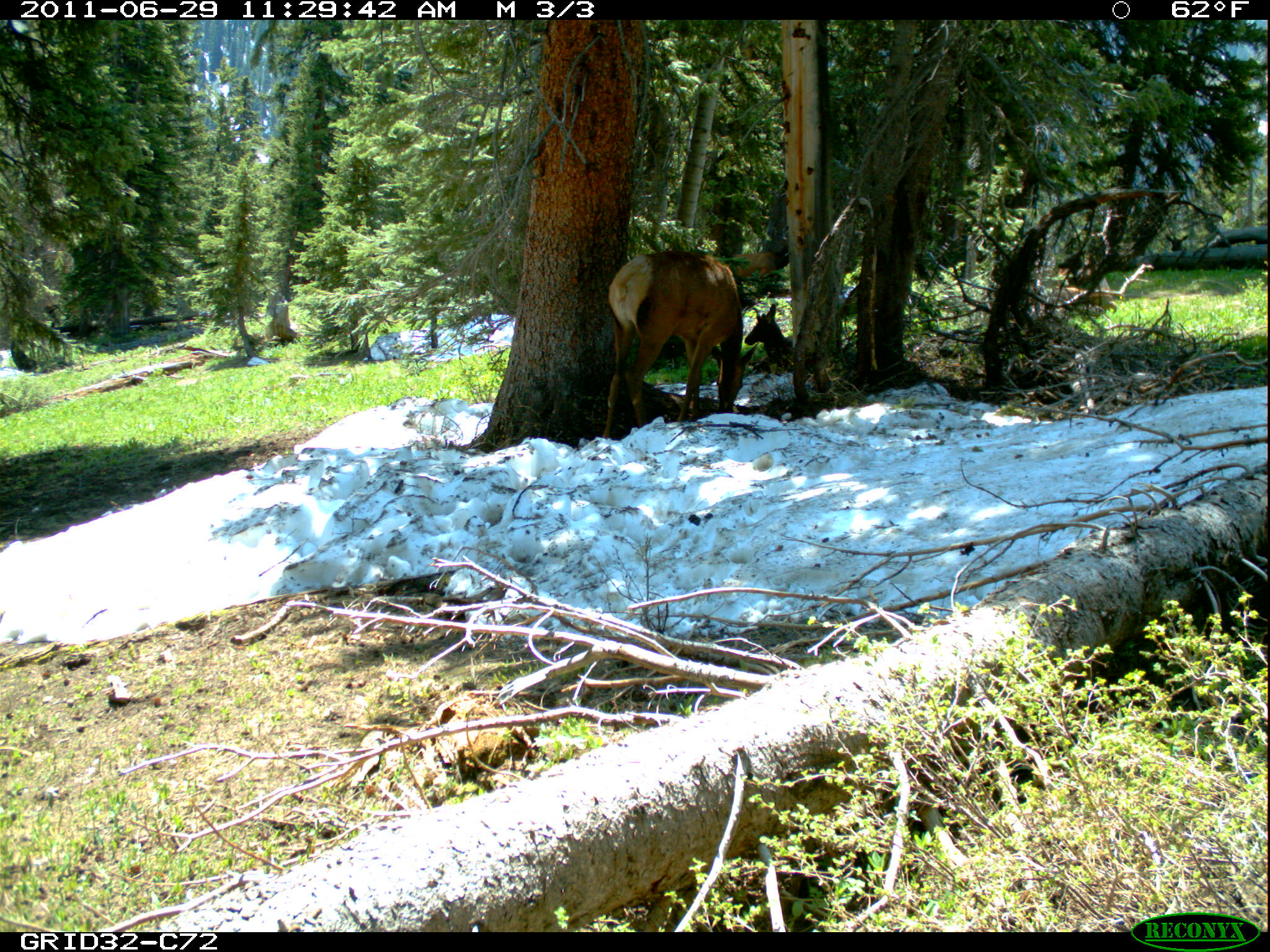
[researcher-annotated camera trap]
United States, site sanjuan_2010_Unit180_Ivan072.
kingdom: Animalia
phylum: Chordata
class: Mammalia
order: Artiodactyla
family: Cervidae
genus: Cervus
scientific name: Cervus elaphus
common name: red deer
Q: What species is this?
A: Cervus elaphus (red deer).